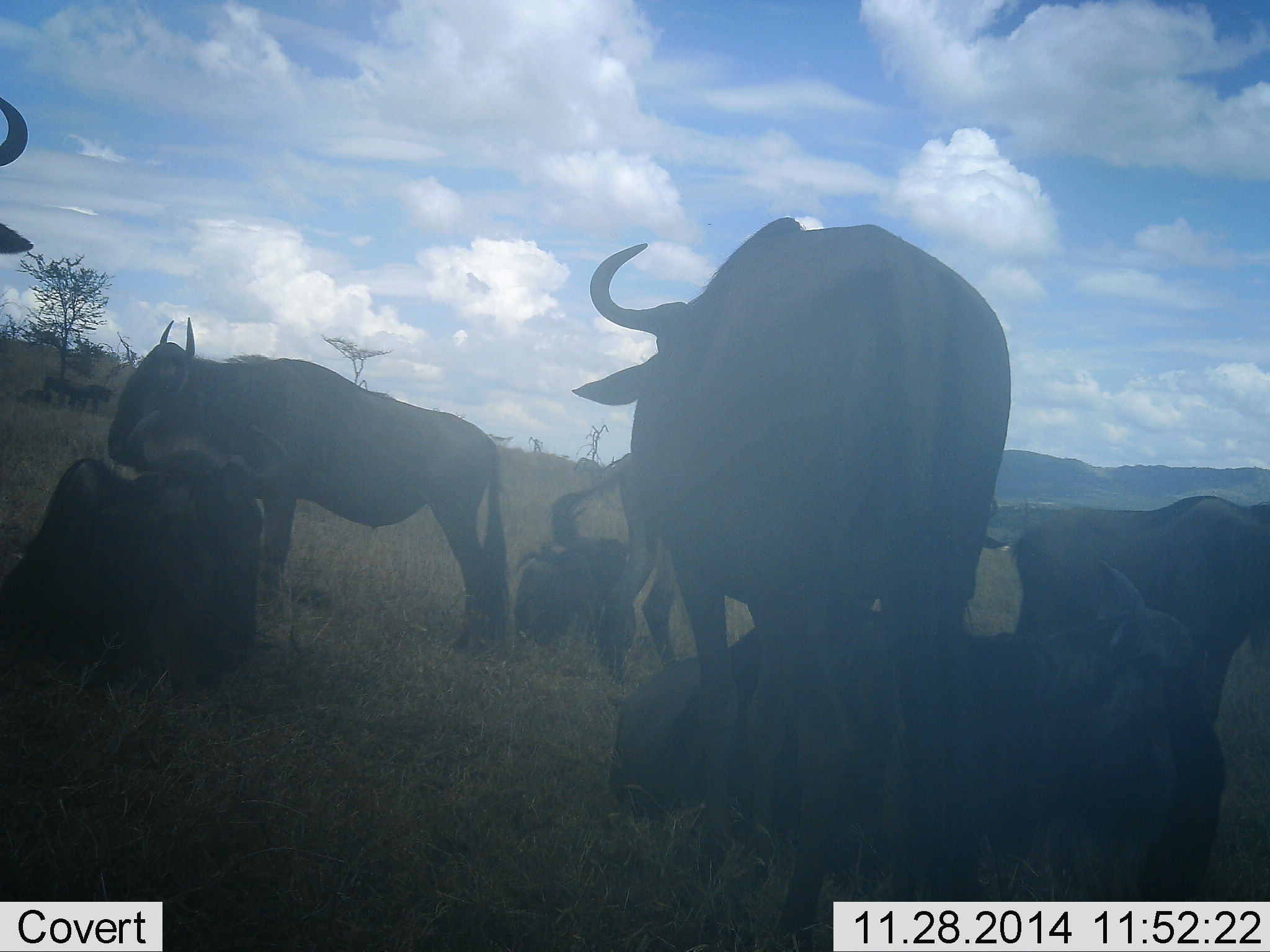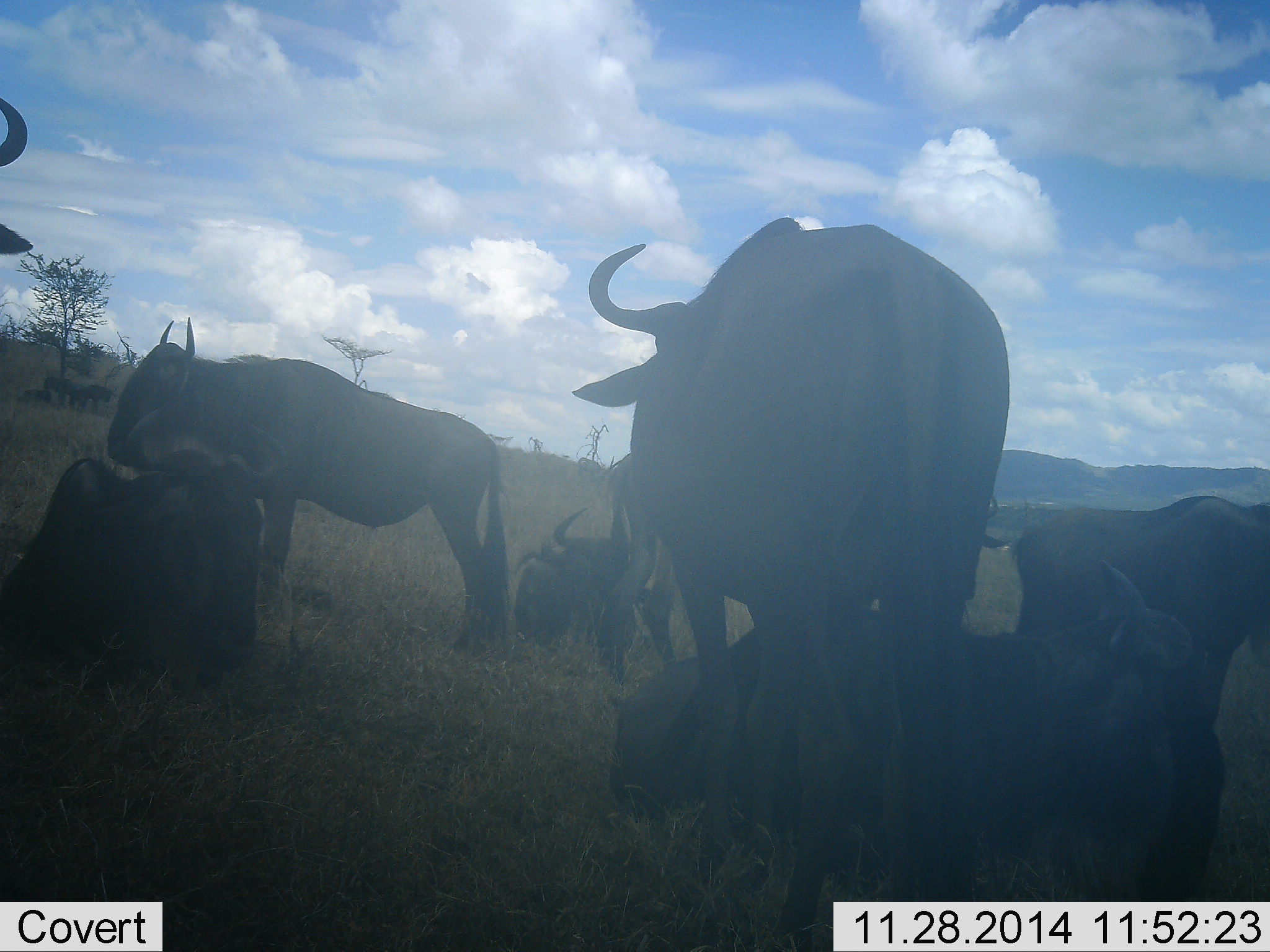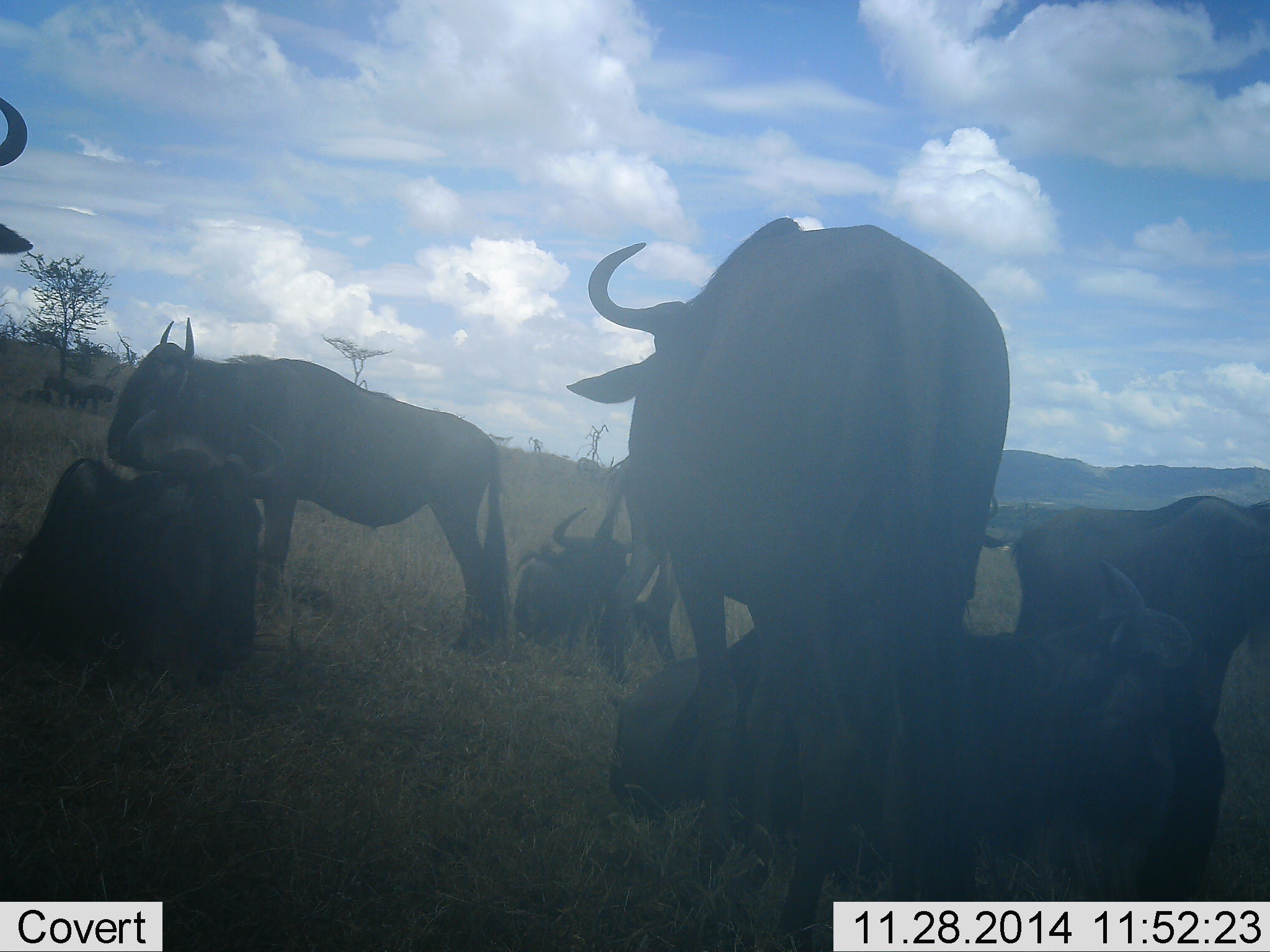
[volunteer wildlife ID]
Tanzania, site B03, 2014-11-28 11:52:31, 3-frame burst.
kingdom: Animalia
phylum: Chordata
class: Mammalia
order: Artiodactyla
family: Bovidae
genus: Connochaetes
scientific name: Connochaetes taurinus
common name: blue wildebeest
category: wildebeest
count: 6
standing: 60%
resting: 90%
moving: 10%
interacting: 0%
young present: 10%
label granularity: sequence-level